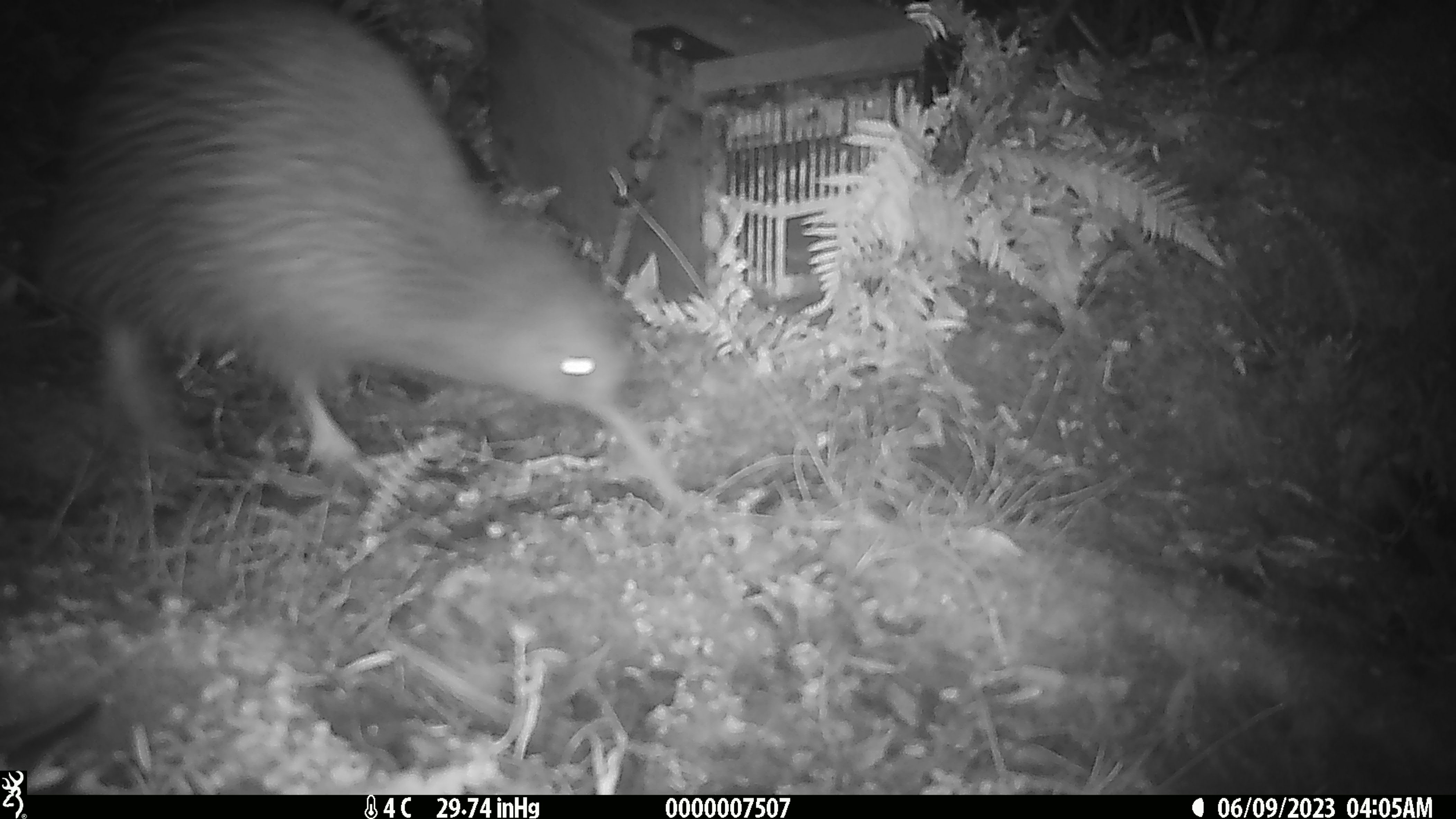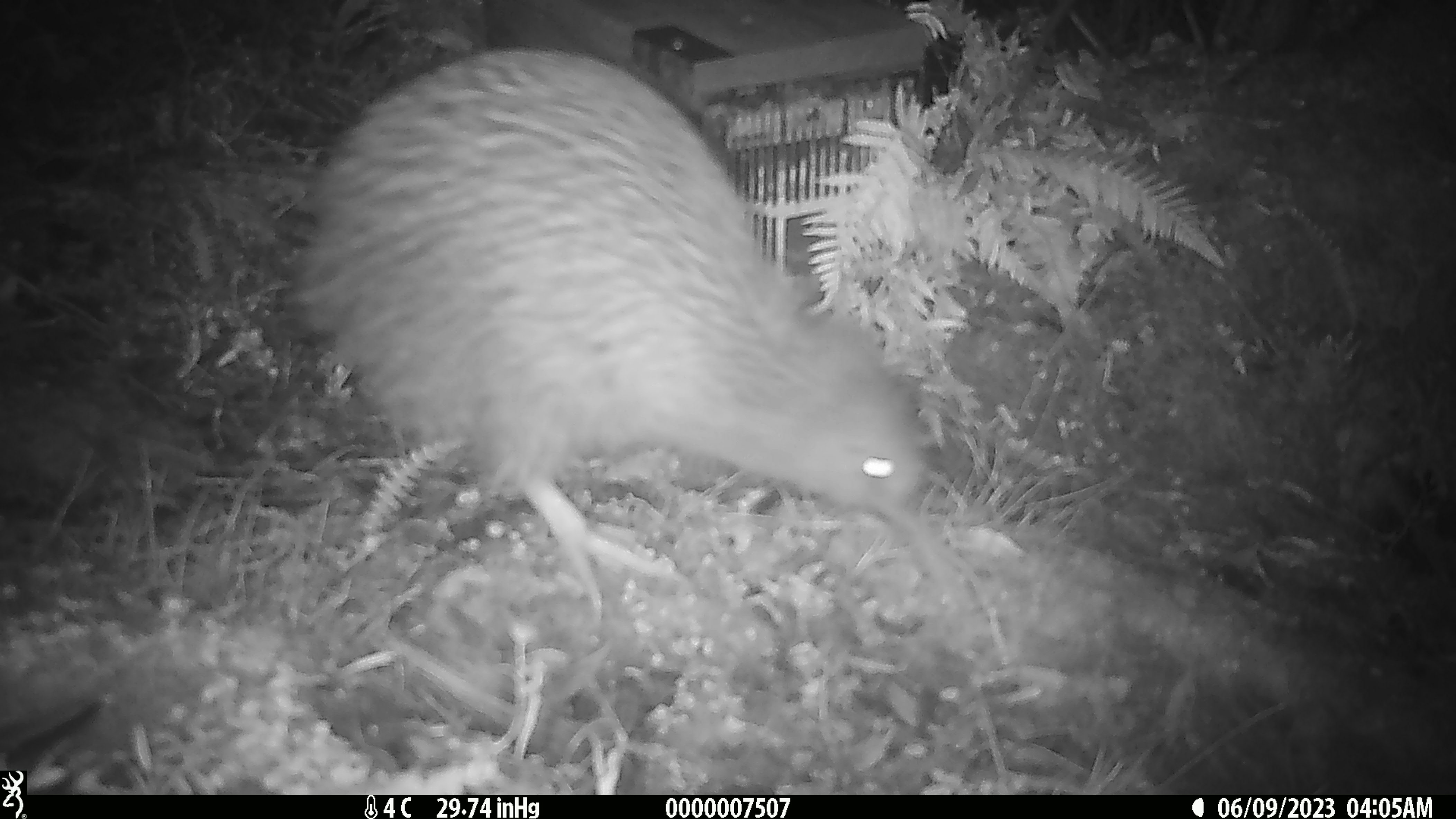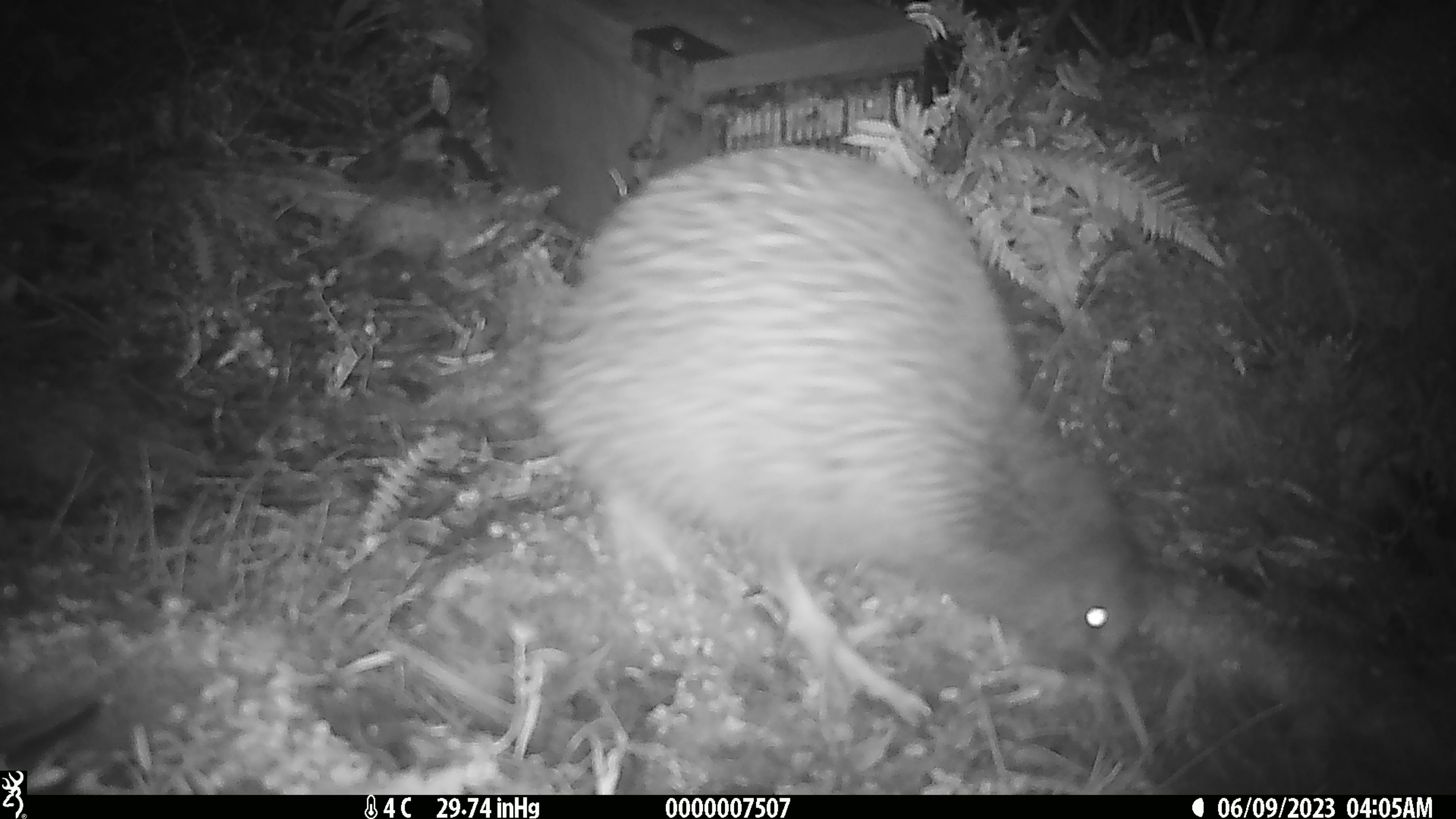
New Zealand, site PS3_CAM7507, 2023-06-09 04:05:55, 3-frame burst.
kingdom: Animalia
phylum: Chordata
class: Aves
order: Apterygiformes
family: Apterygidae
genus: Apteryx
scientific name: Apteryx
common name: kiwi